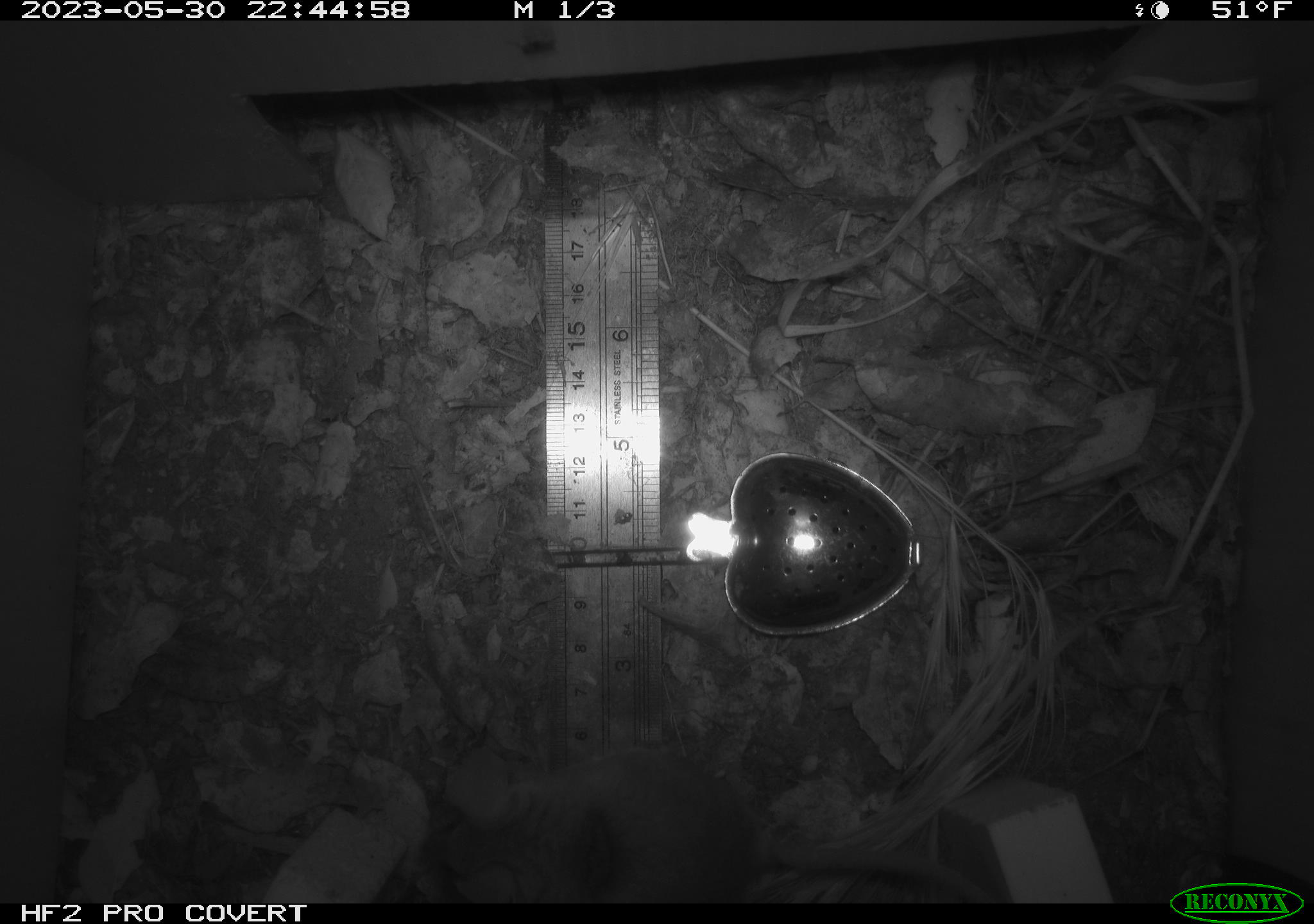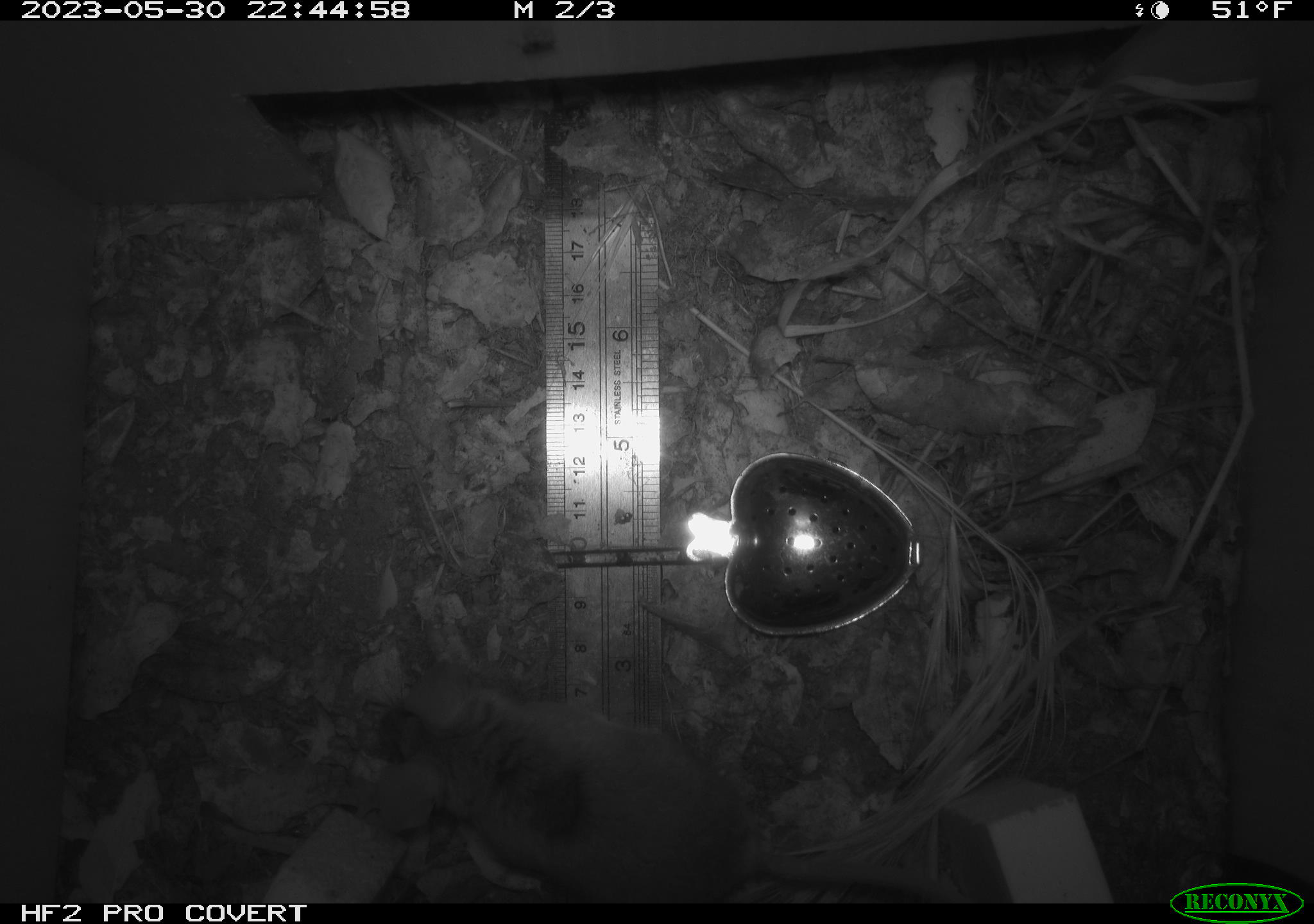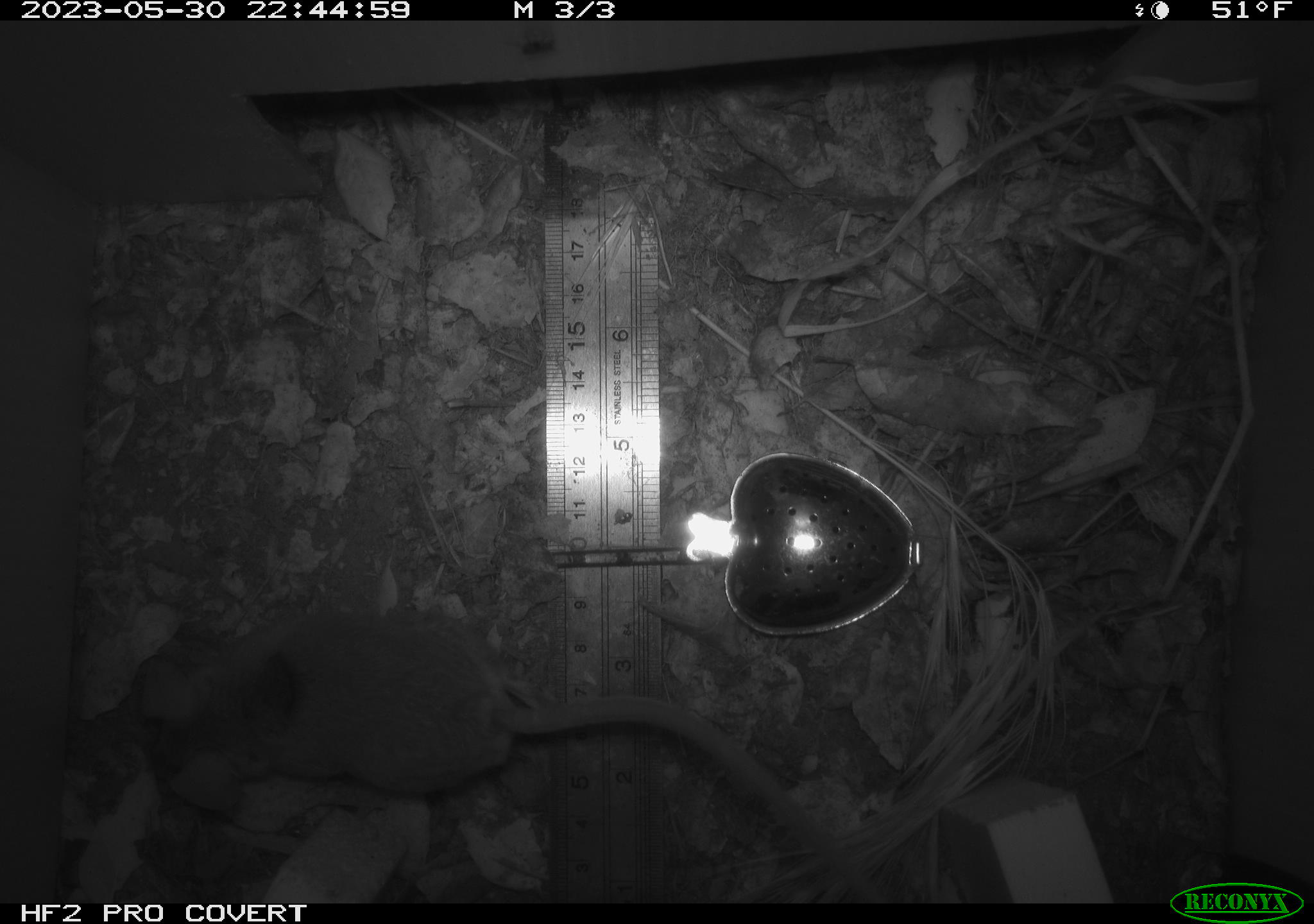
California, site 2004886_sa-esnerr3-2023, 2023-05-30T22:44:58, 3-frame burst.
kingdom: Animalia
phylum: Chordata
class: Mammalia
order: Rodentia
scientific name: Rodentia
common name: mouse species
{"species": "mouse species (Rodentia)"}